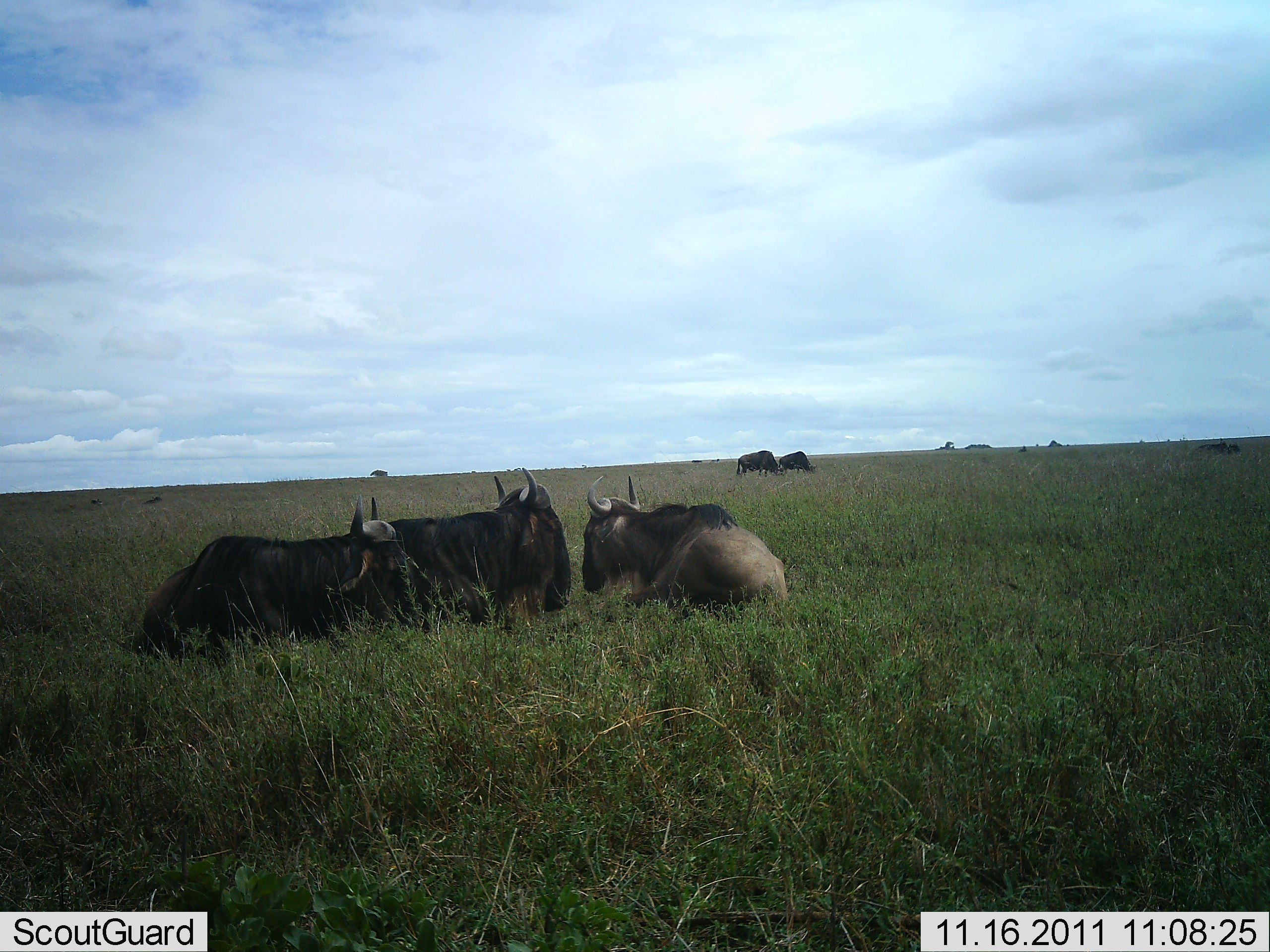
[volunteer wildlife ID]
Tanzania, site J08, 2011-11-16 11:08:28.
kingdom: Animalia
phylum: Chordata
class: Mammalia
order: Artiodactyla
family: Bovidae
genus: Connochaetes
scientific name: Connochaetes taurinus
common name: blue wildebeest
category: wildebeest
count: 5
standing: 7%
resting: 100%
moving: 0%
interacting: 0%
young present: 0%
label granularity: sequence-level